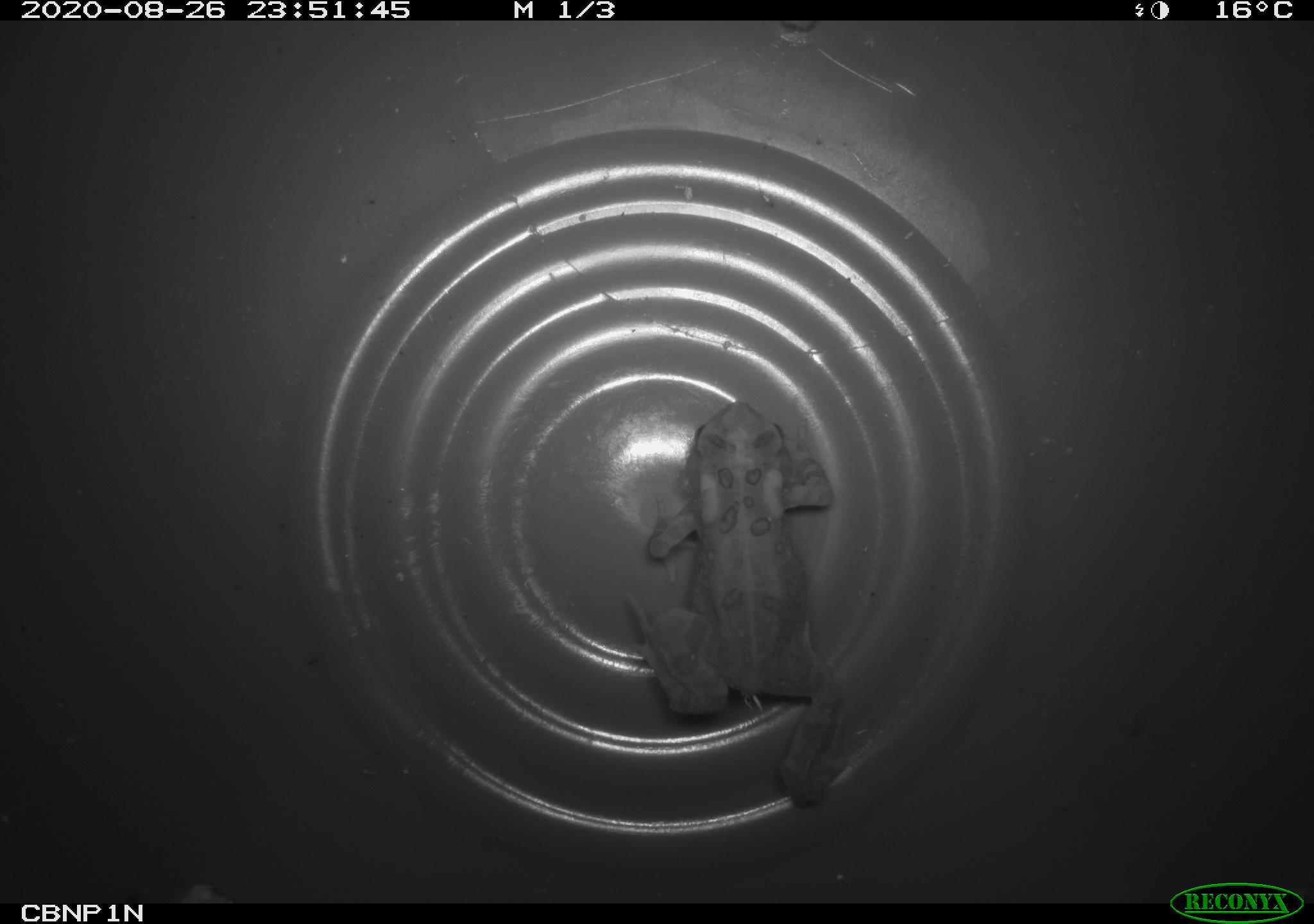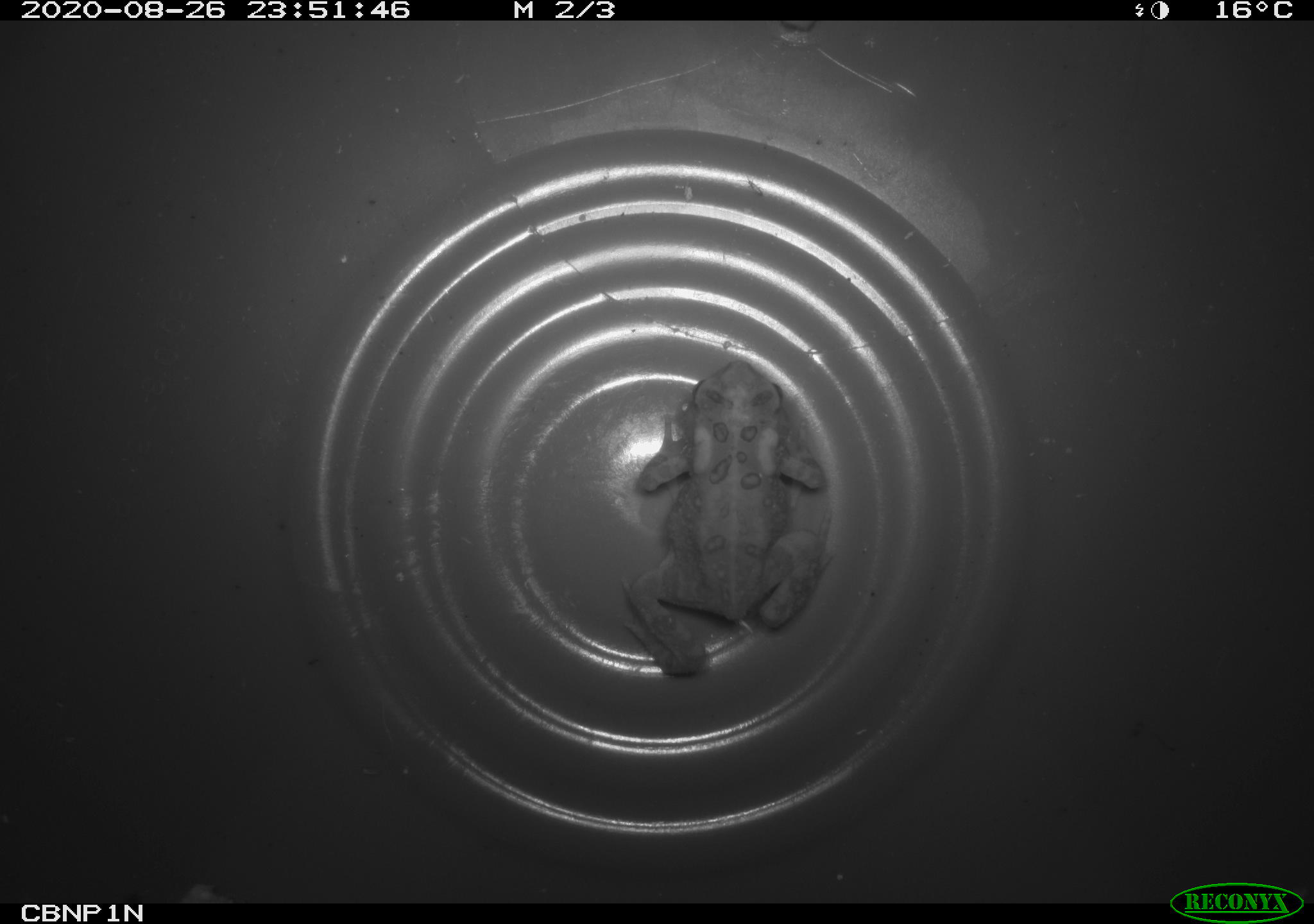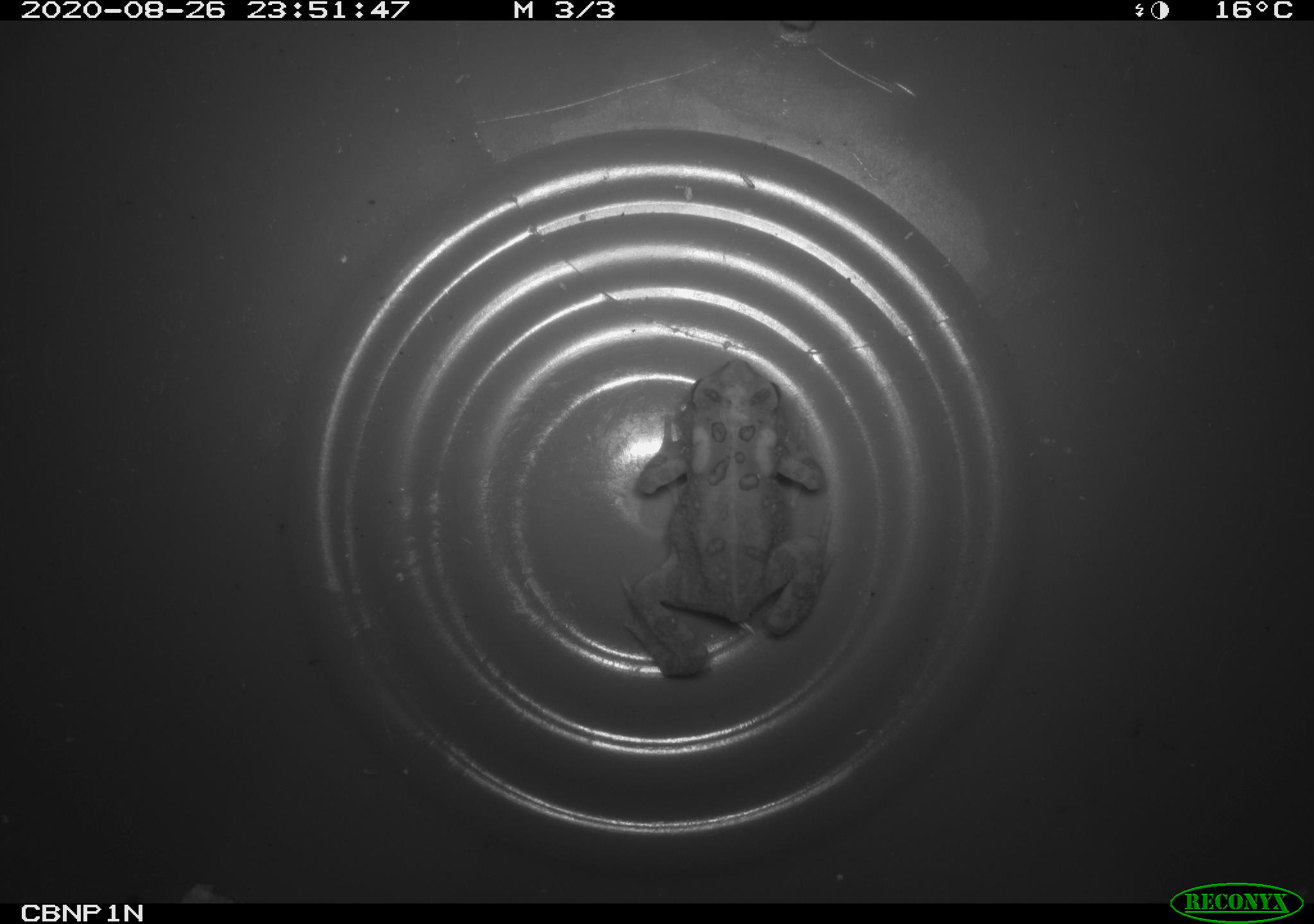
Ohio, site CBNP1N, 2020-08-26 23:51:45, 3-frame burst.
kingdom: Animalia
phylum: Chordata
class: Amphibia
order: Anura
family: Bufonidae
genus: Anaxyrus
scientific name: Anaxyrus americanus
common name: american toad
American toad (Anaxyrus americanus).